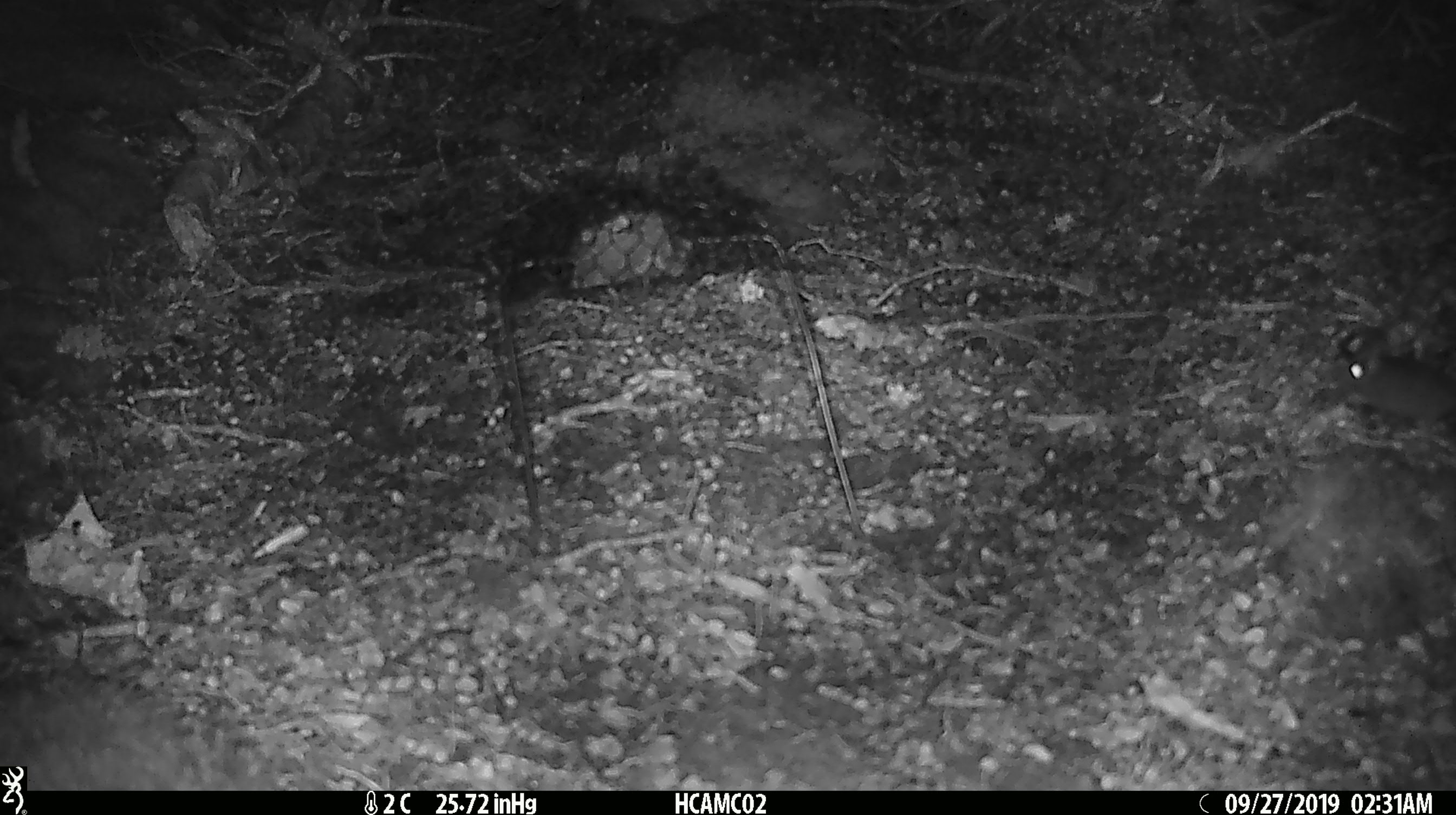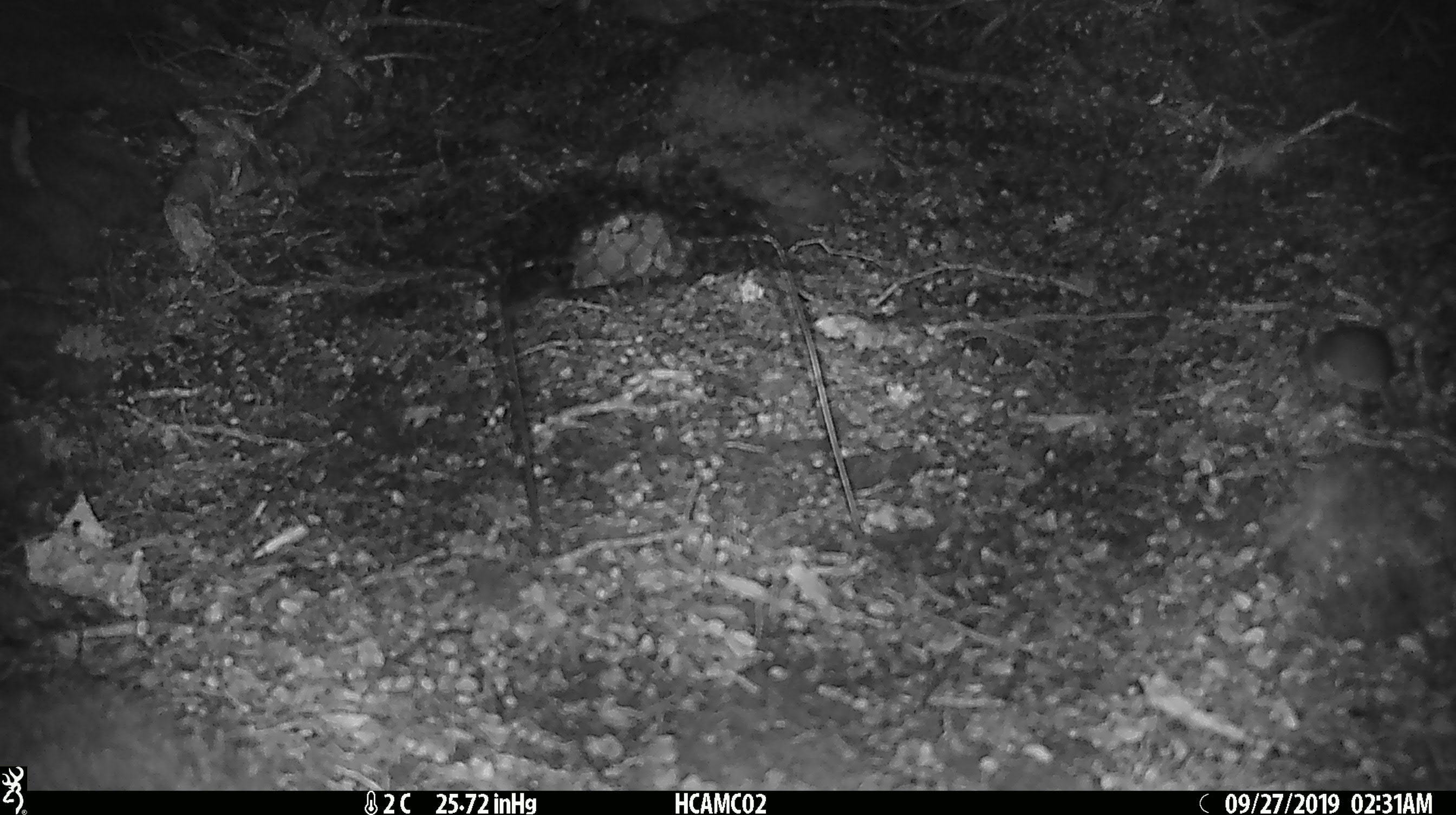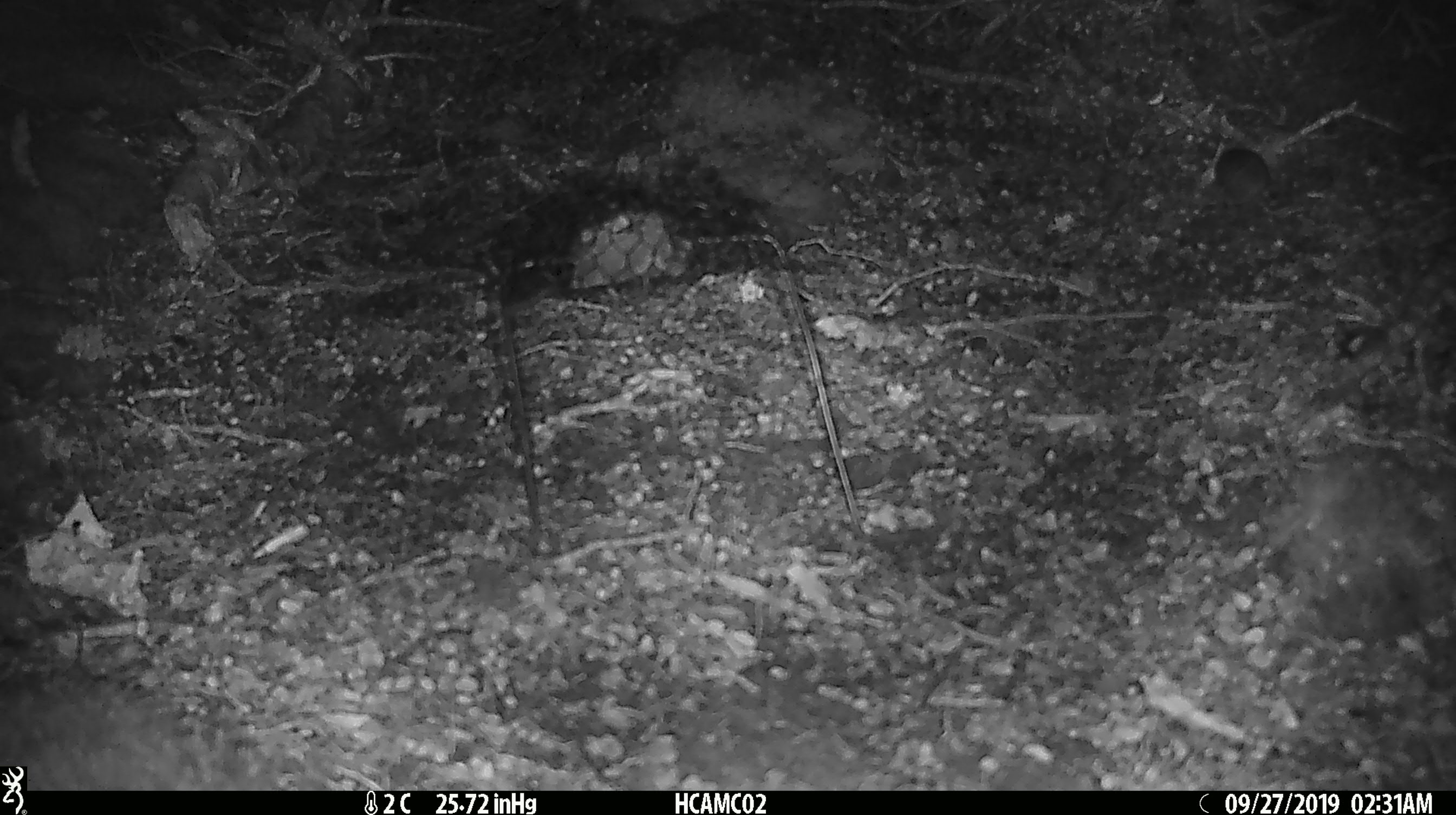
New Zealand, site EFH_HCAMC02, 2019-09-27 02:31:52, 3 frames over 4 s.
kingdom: Animalia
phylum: Chordata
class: Mammalia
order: Rodentia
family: Muridae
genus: Mus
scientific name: Mus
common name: mouse